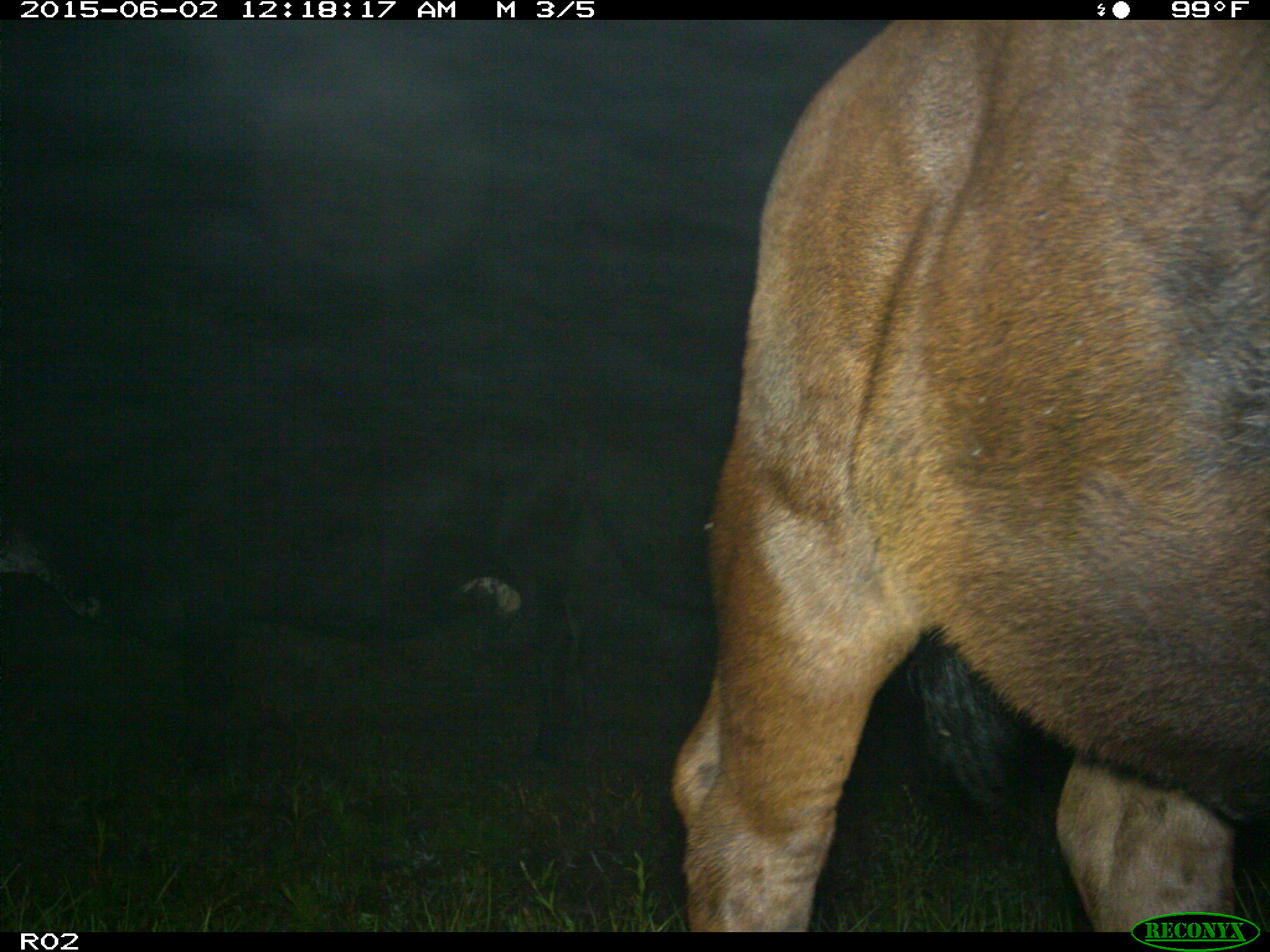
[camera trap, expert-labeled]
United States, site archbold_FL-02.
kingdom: Animalia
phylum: Chordata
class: Mammalia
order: Artiodactyla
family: Bovidae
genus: Bos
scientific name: Bos taurus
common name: domestic cow